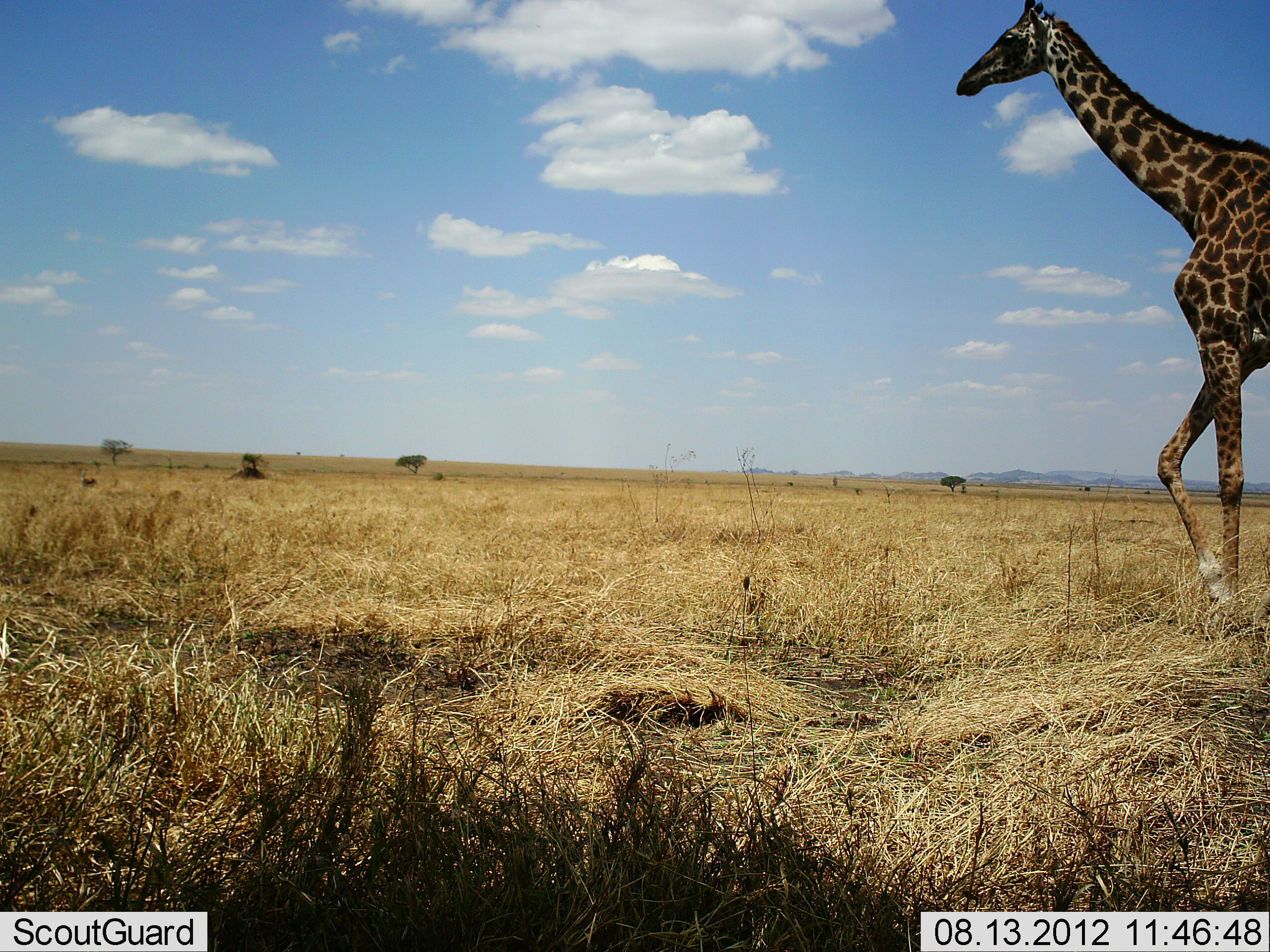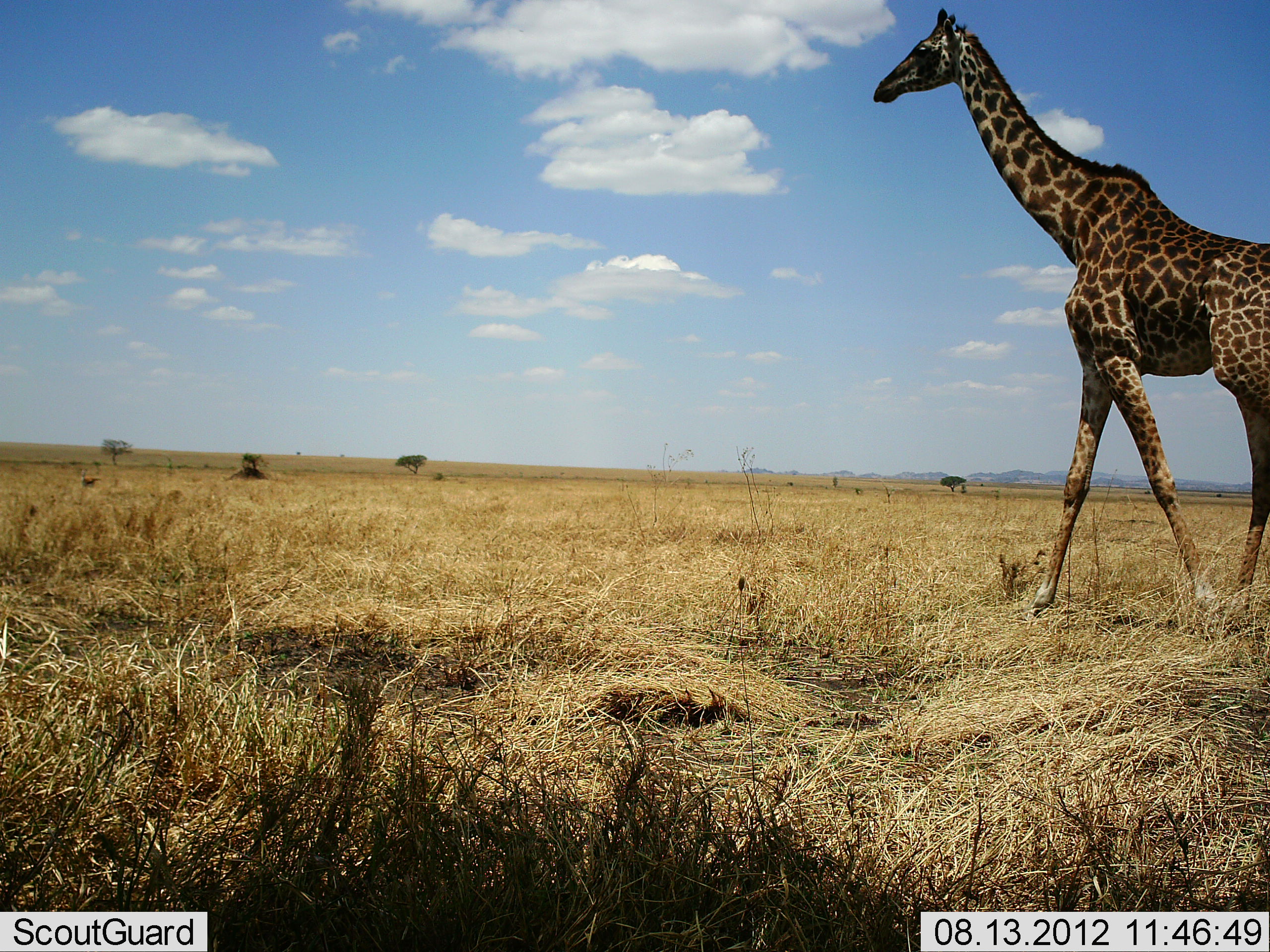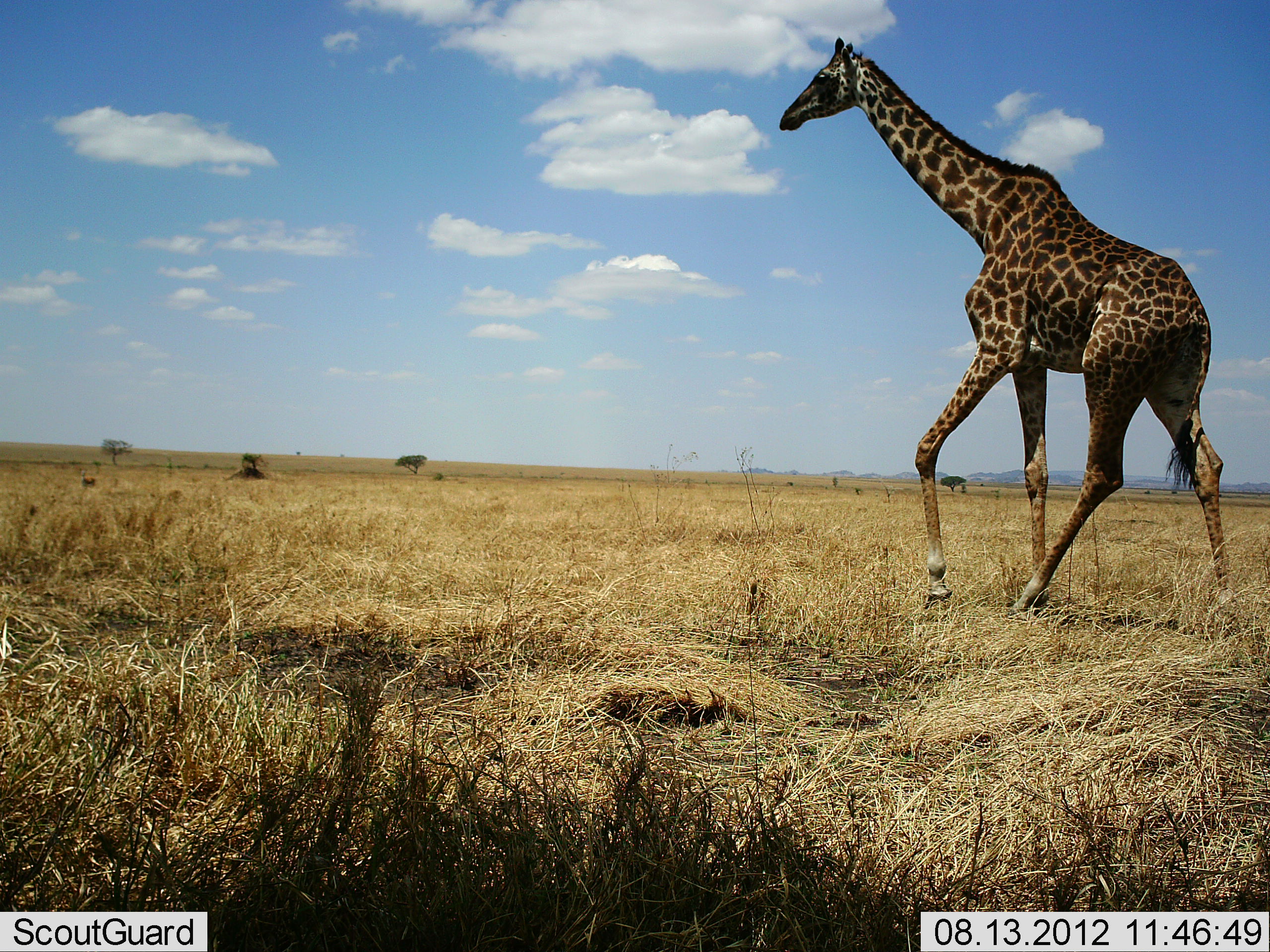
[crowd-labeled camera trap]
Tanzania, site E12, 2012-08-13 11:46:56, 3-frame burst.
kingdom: Animalia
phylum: Chordata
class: Mammalia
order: Artiodactyla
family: Giraffidae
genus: Giraffa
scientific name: Giraffa camelopardalis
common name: giraffe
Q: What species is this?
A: Giraffe (Giraffa camelopardalis).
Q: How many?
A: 1.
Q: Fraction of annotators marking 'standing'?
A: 0%.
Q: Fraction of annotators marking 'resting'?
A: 0%.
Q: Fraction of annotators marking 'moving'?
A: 100%.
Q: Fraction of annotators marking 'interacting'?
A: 0%.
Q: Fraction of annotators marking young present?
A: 0%.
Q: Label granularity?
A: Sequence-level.